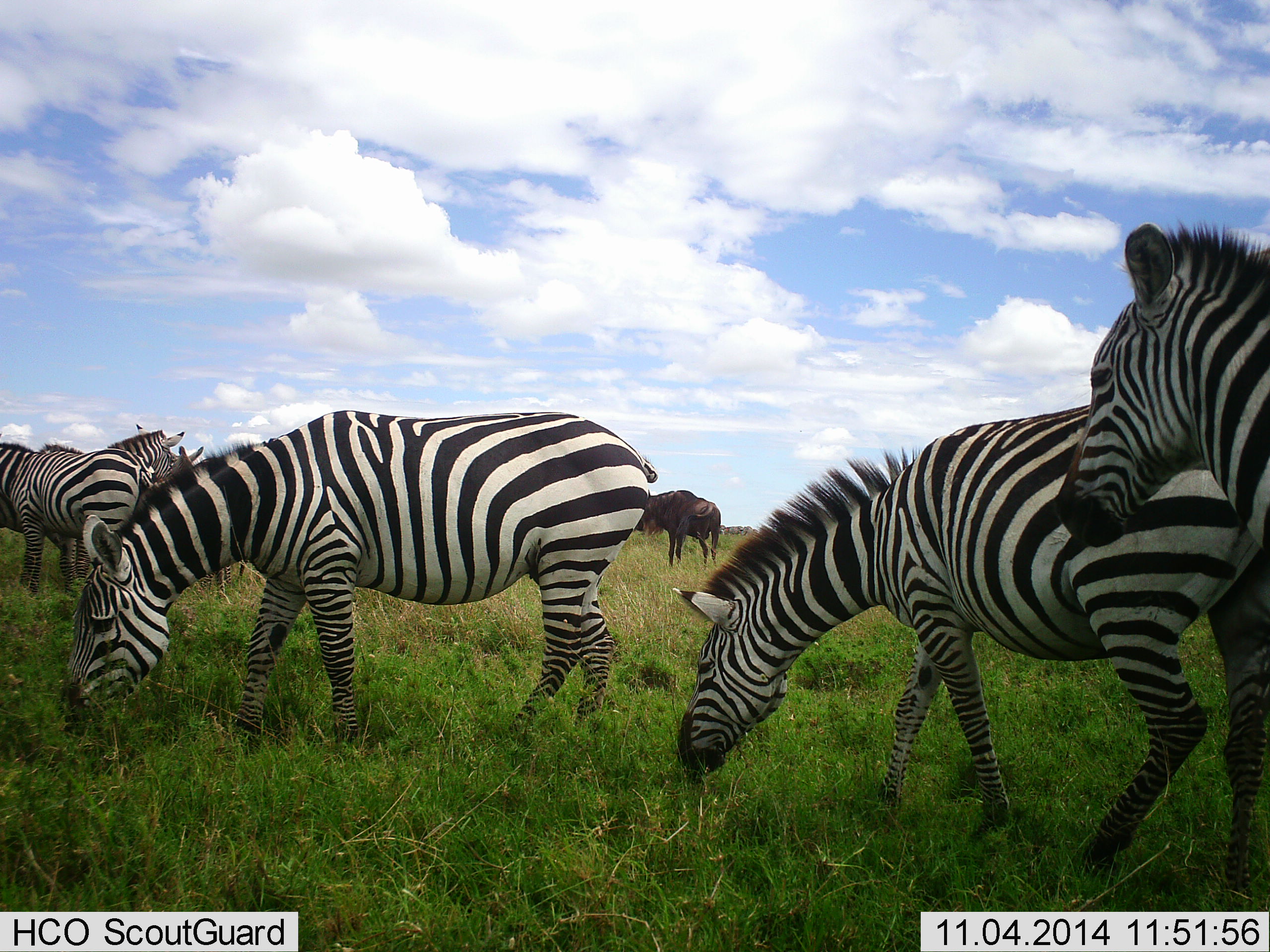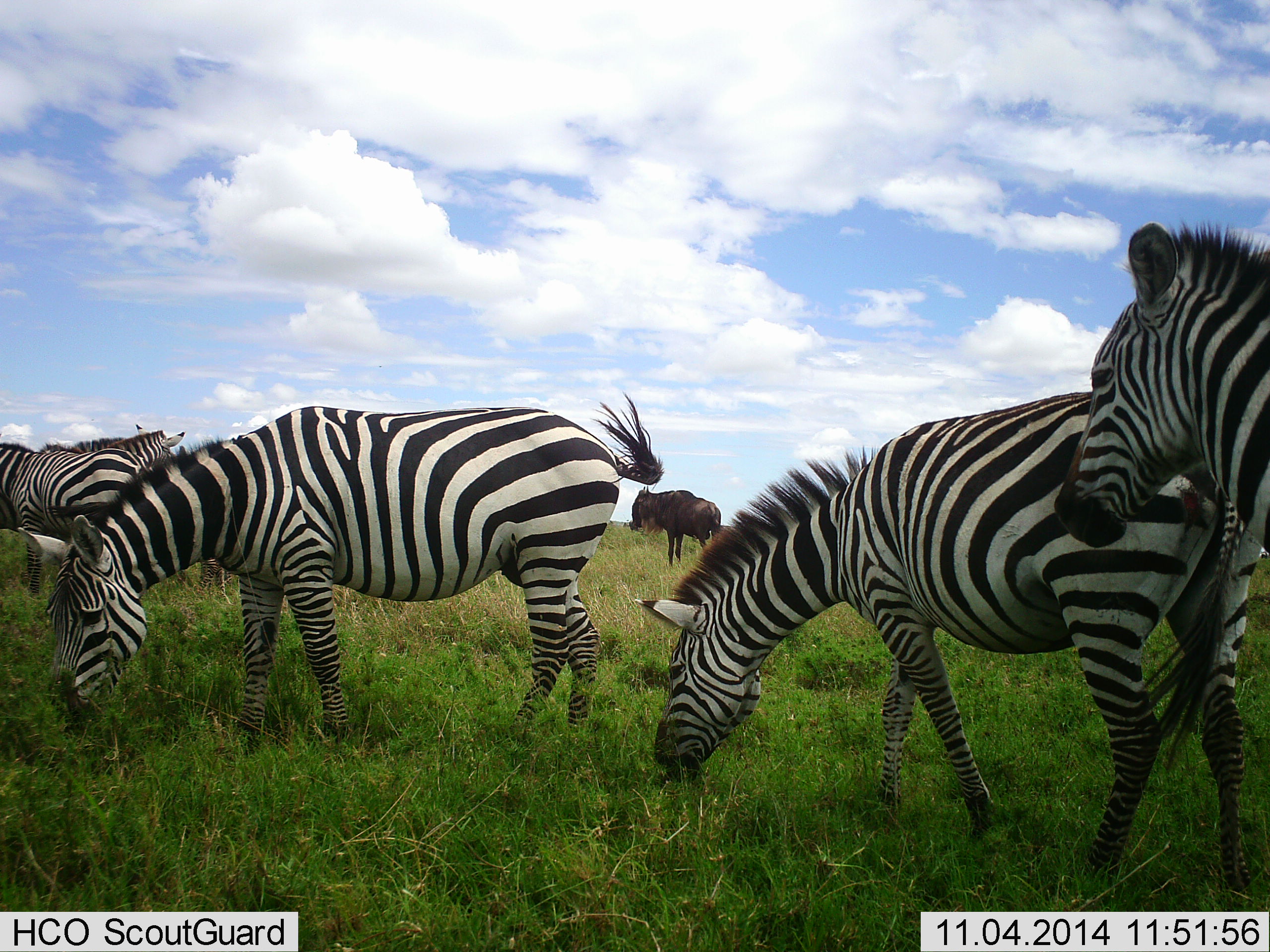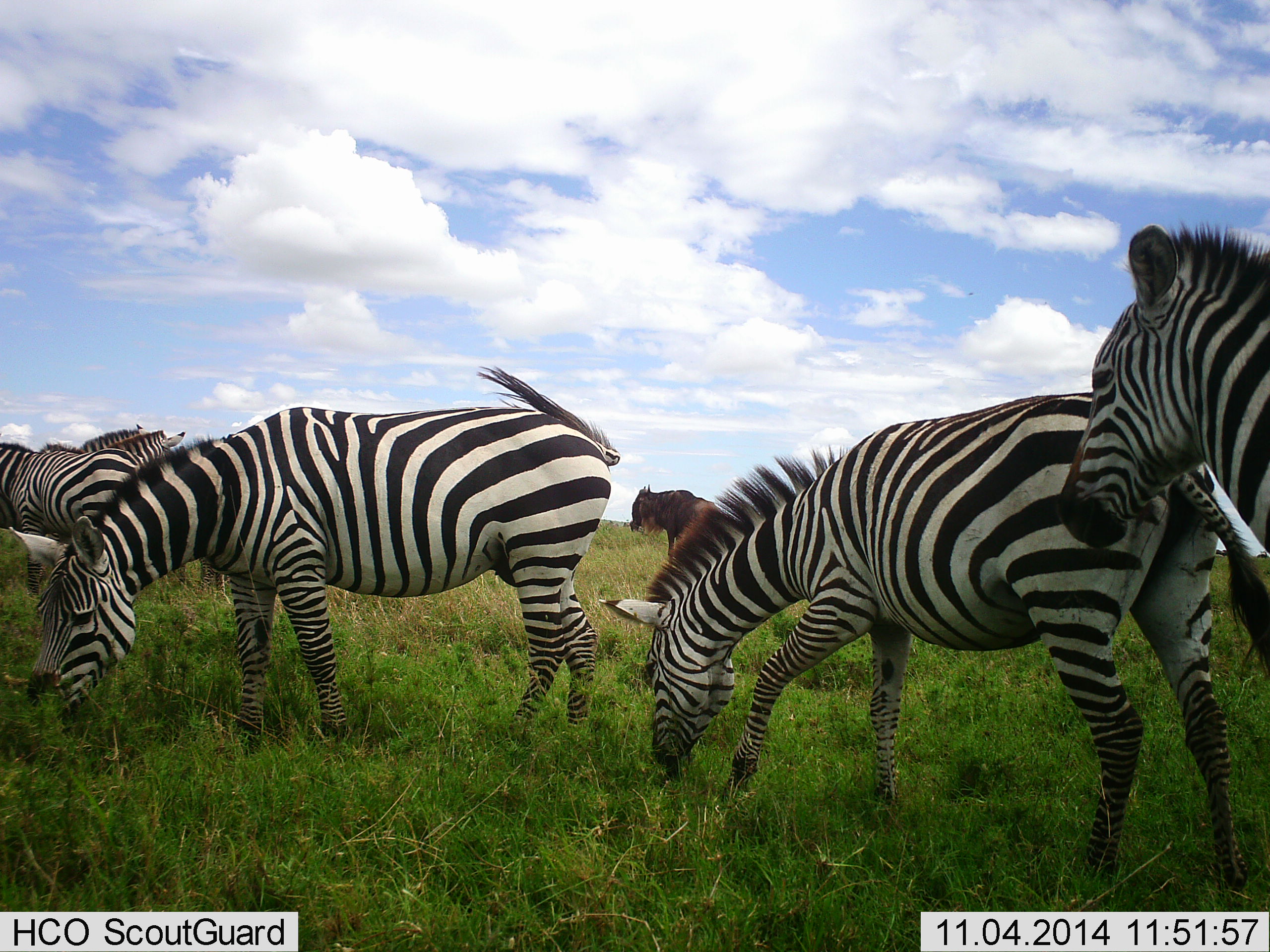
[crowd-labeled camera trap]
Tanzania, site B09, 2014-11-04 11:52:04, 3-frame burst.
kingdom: Animalia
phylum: Chordata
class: Mammalia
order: Artiodactyla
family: Bovidae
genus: Connochaetes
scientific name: Connochaetes taurinus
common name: blue wildebeest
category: wildebeest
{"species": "wildebeest (blue wildebeest) (Connochaetes taurinus)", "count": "1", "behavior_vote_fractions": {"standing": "90%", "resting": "0%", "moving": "0%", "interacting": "0%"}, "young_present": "0%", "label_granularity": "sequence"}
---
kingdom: Animalia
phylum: Chordata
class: Mammalia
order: Perissodactyla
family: Equidae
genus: Equus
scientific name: Equus quagga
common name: plains zebra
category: zebra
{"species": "zebra (plains zebra) (Equus quagga)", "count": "5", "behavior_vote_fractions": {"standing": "82%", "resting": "0%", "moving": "0%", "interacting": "18%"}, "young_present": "0%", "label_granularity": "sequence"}